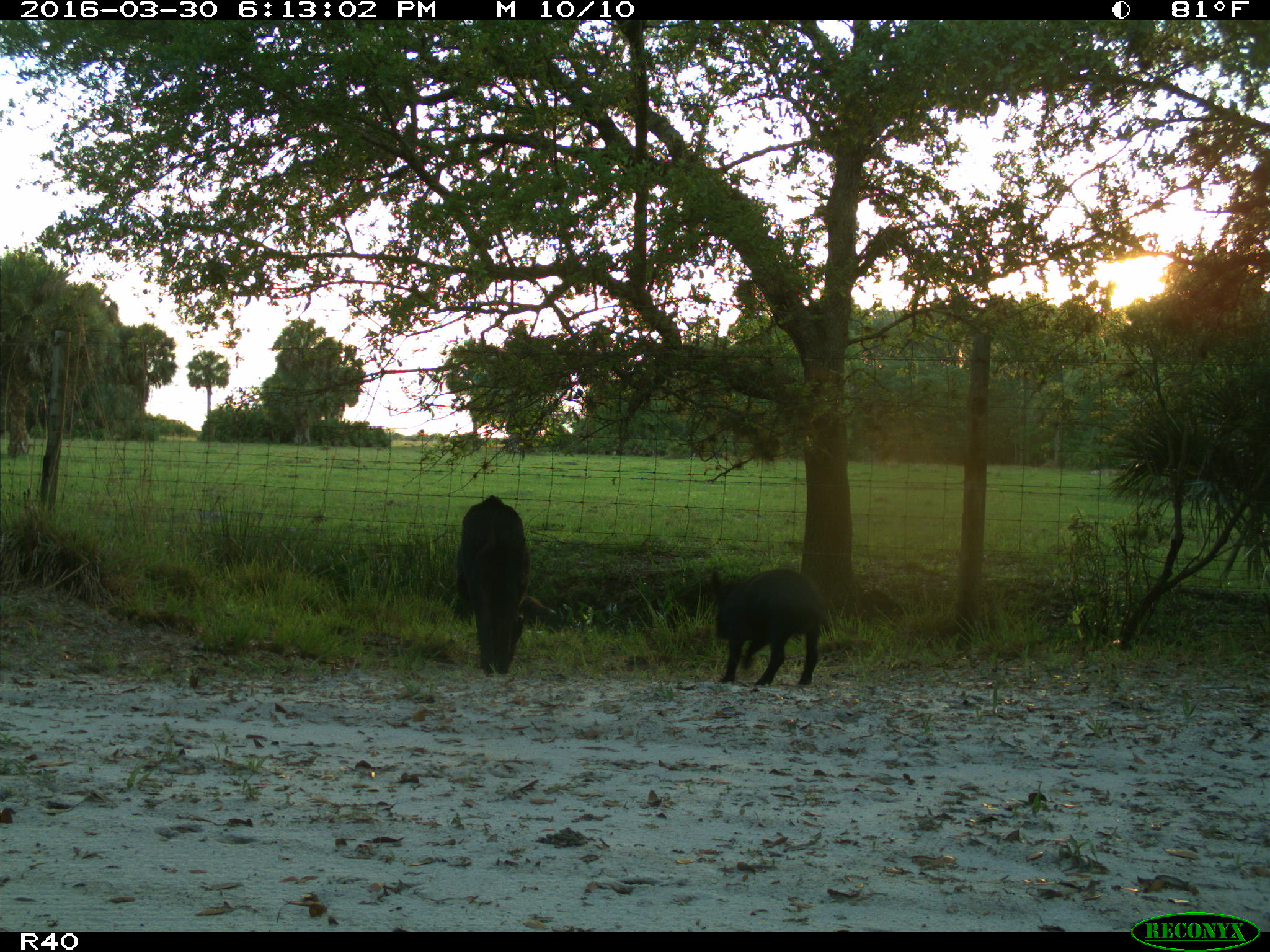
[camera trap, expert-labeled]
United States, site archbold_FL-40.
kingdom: Animalia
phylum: Chordata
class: Mammalia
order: Artiodactyla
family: Suidae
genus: Sus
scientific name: Sus scrofa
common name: wild boar